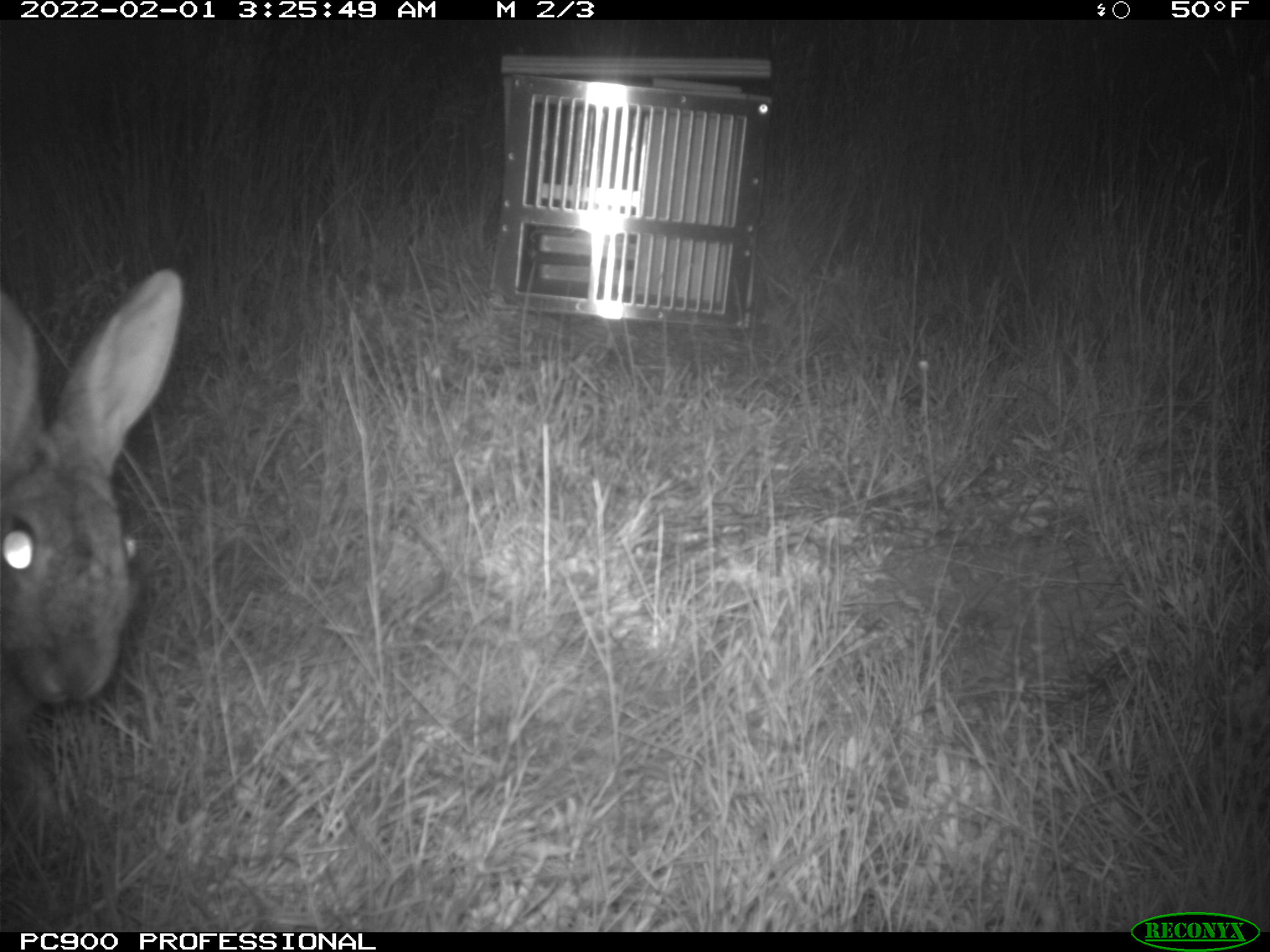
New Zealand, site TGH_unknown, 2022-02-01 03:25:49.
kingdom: Animalia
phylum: Chordata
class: Mammalia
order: Lagomorpha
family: Leporidae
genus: Oryctolagus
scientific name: Oryctolagus cuniculus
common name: european rabbit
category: rabbit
Rabbit (european rabbit) (Oryctolagus cuniculus).